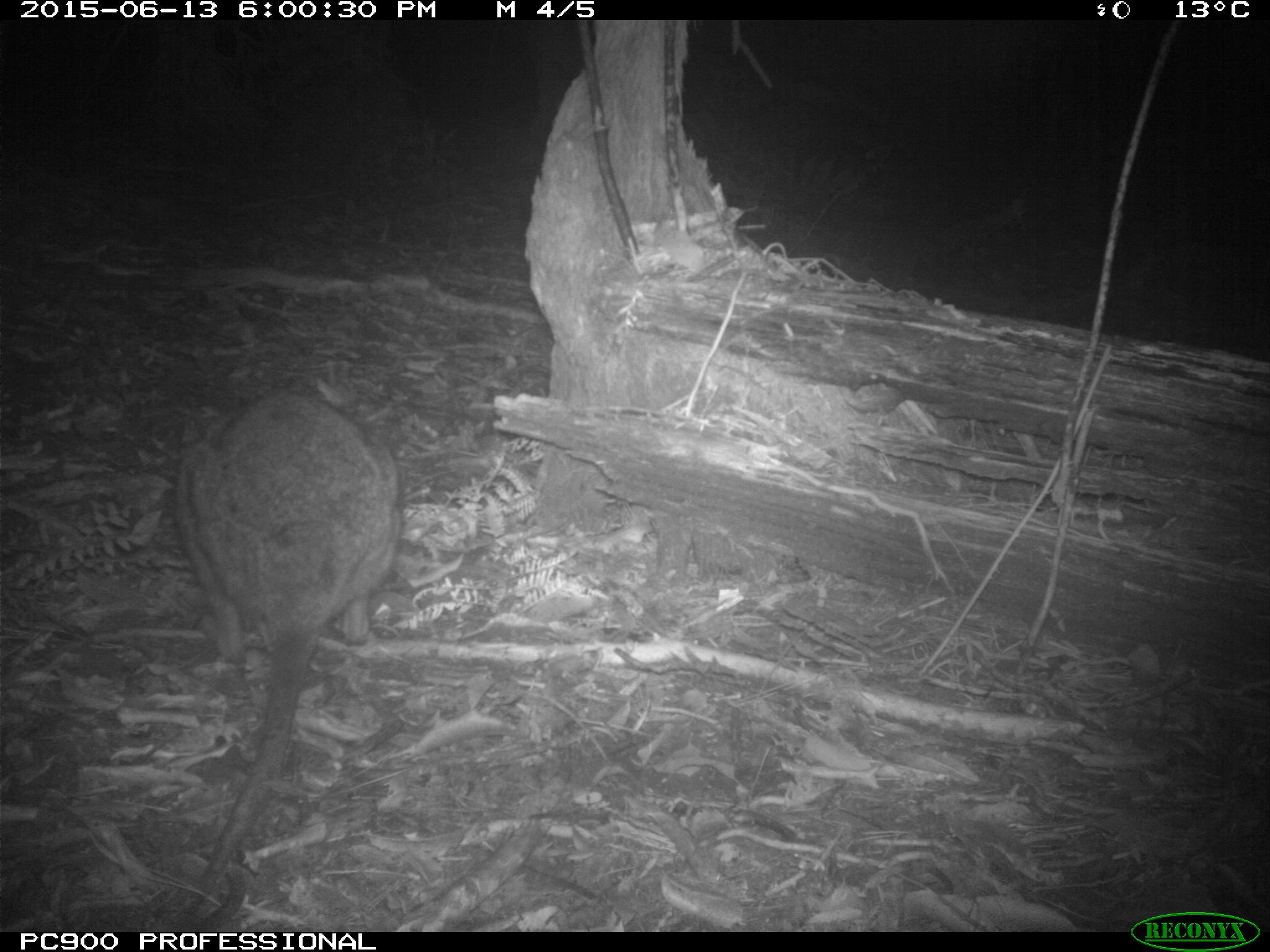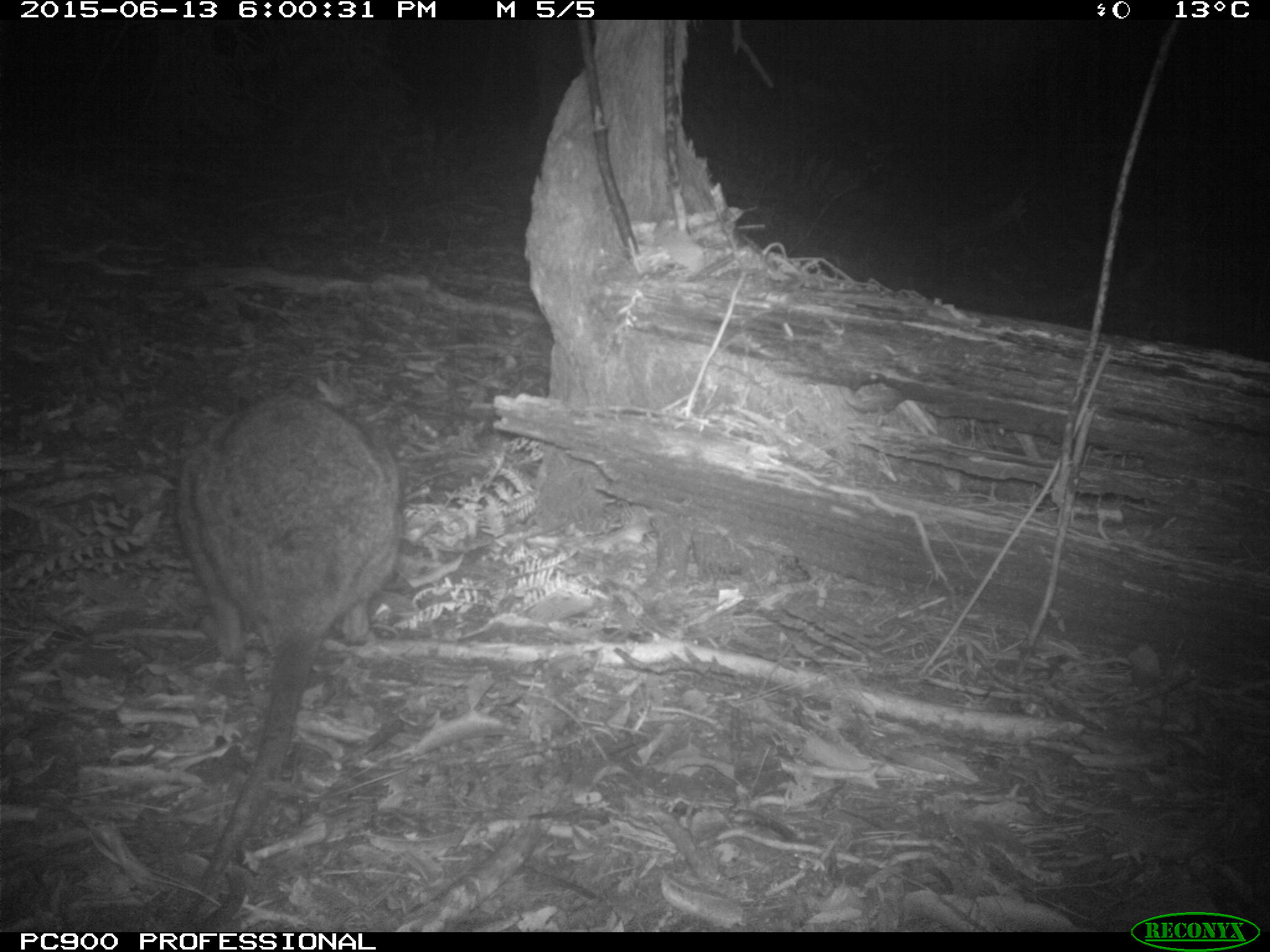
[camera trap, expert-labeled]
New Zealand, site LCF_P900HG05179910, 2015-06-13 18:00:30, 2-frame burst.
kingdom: Animalia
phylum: Chordata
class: Mammalia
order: Diprotodontia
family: Macropodidae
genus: Notamacropus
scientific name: Notamacropus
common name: wallaby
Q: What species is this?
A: Wallaby (Notamacropus).